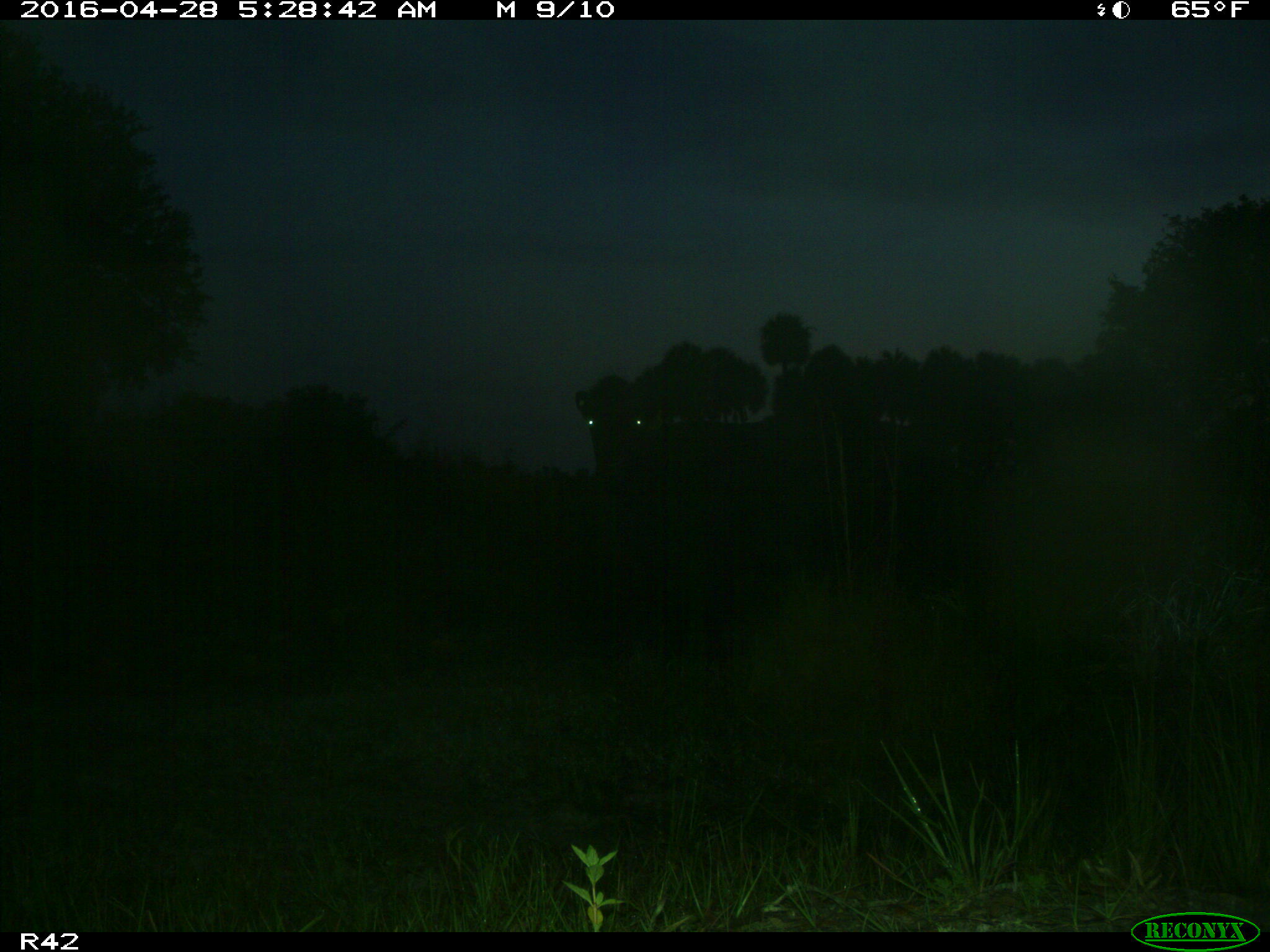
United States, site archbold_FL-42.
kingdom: Animalia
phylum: Chordata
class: Mammalia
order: Artiodactyla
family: Bovidae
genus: Bos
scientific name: Bos taurus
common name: domestic cow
Bos taurus (domestic cow).